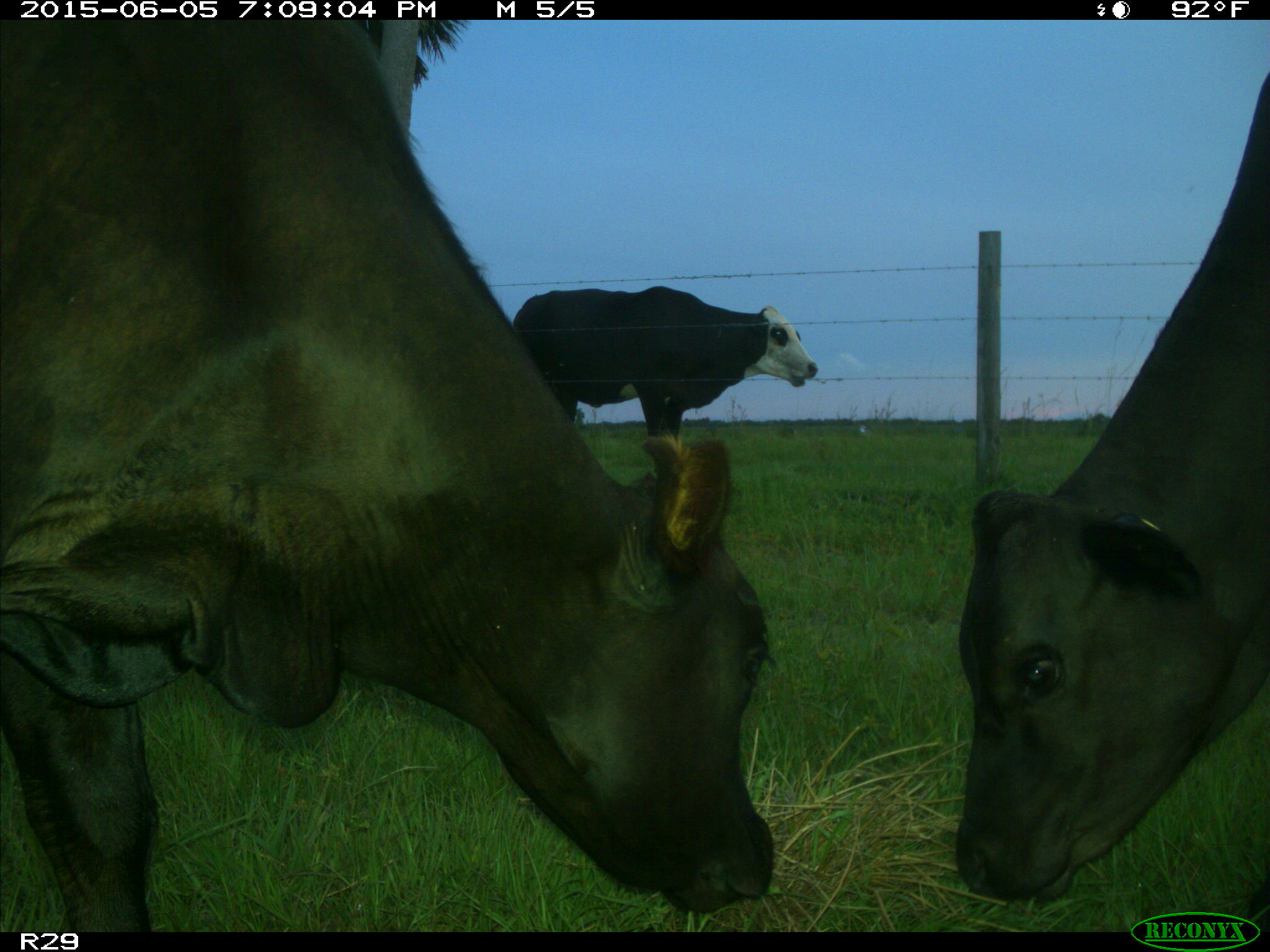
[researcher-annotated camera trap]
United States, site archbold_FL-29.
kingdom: Animalia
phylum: Chordata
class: Mammalia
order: Artiodactyla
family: Bovidae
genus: Bos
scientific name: Bos taurus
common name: domestic cow